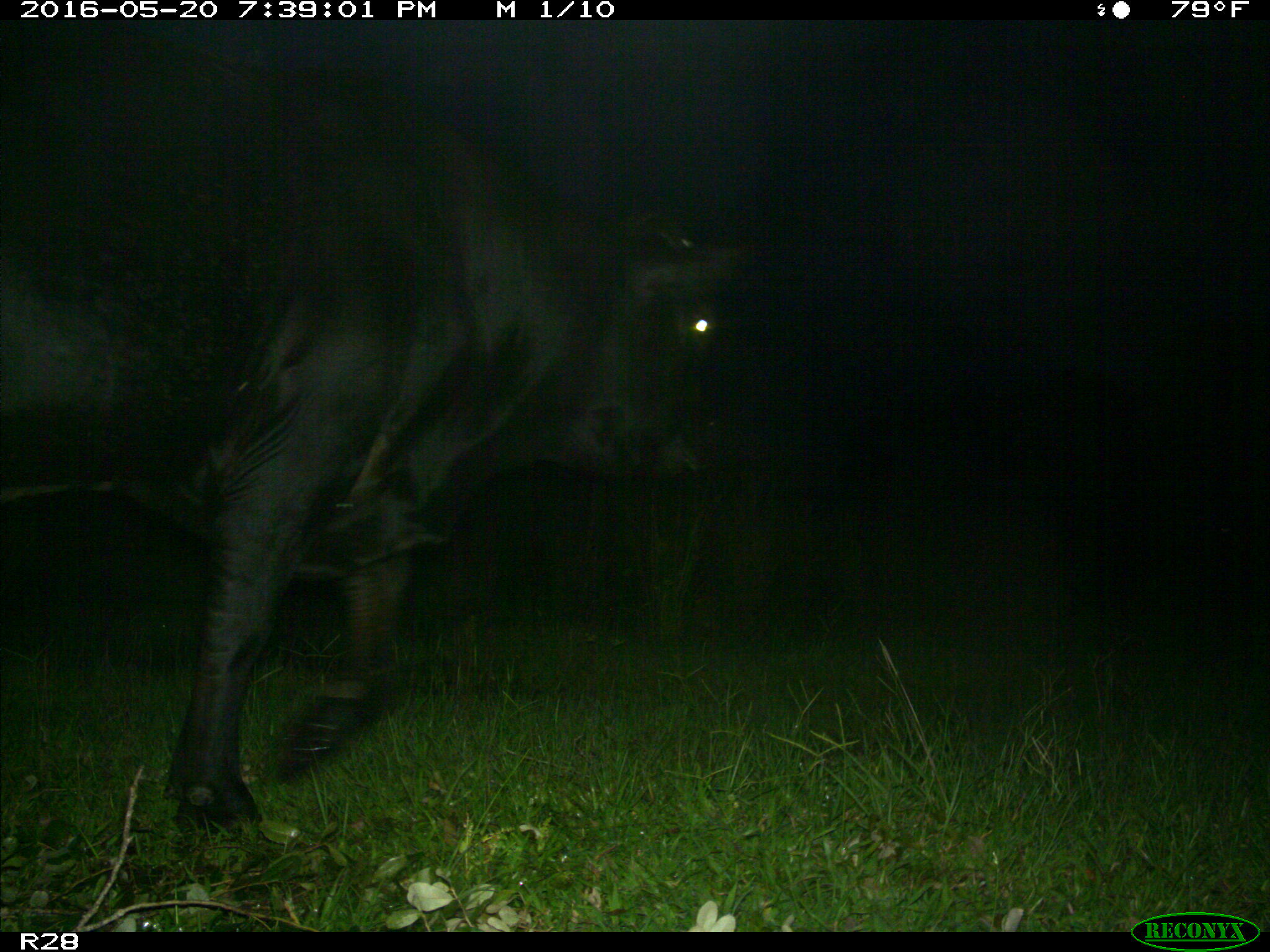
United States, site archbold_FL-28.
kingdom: Animalia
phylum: Chordata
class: Mammalia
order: Artiodactyla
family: Bovidae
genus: Bos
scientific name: Bos taurus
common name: domestic cow